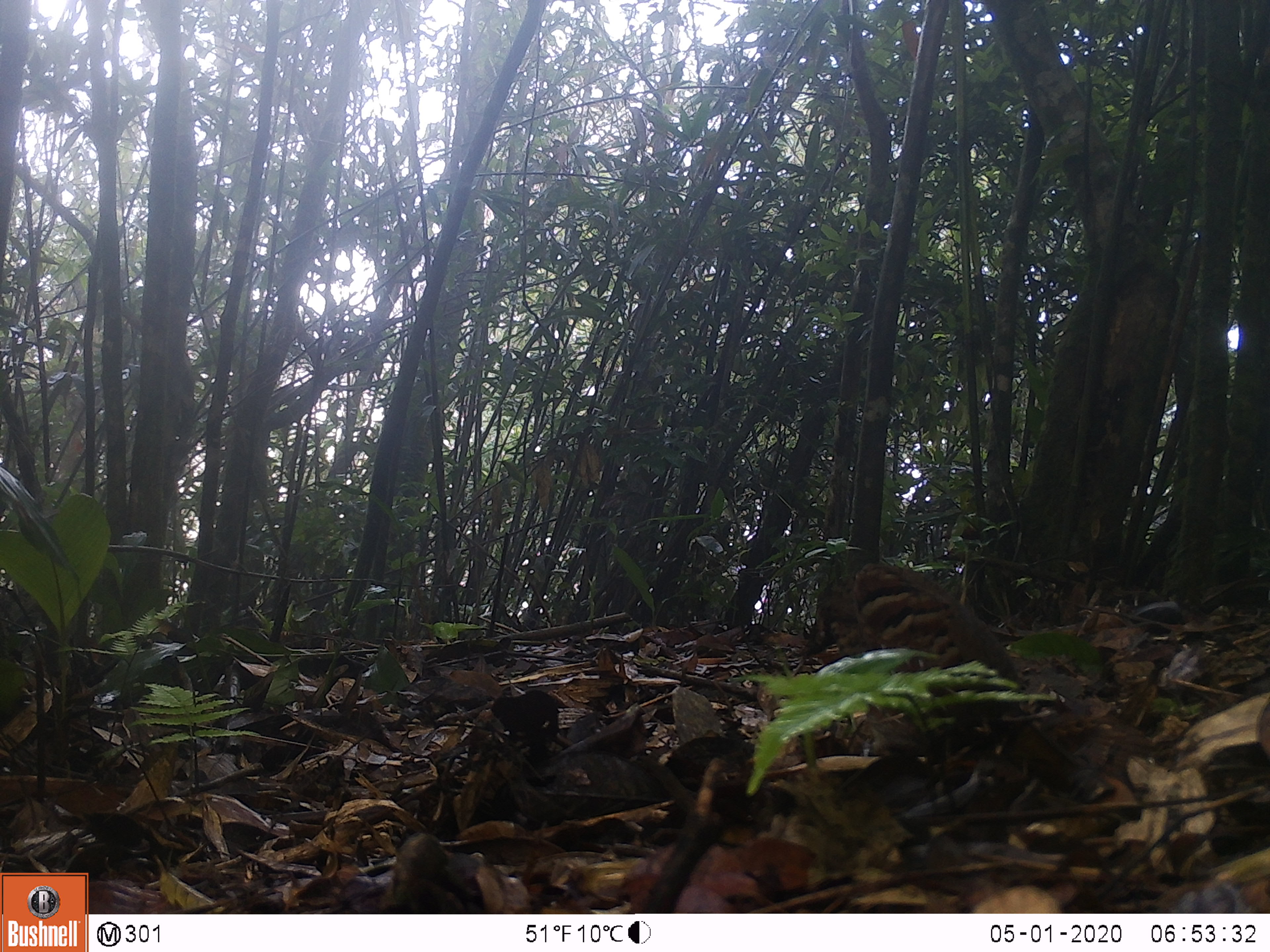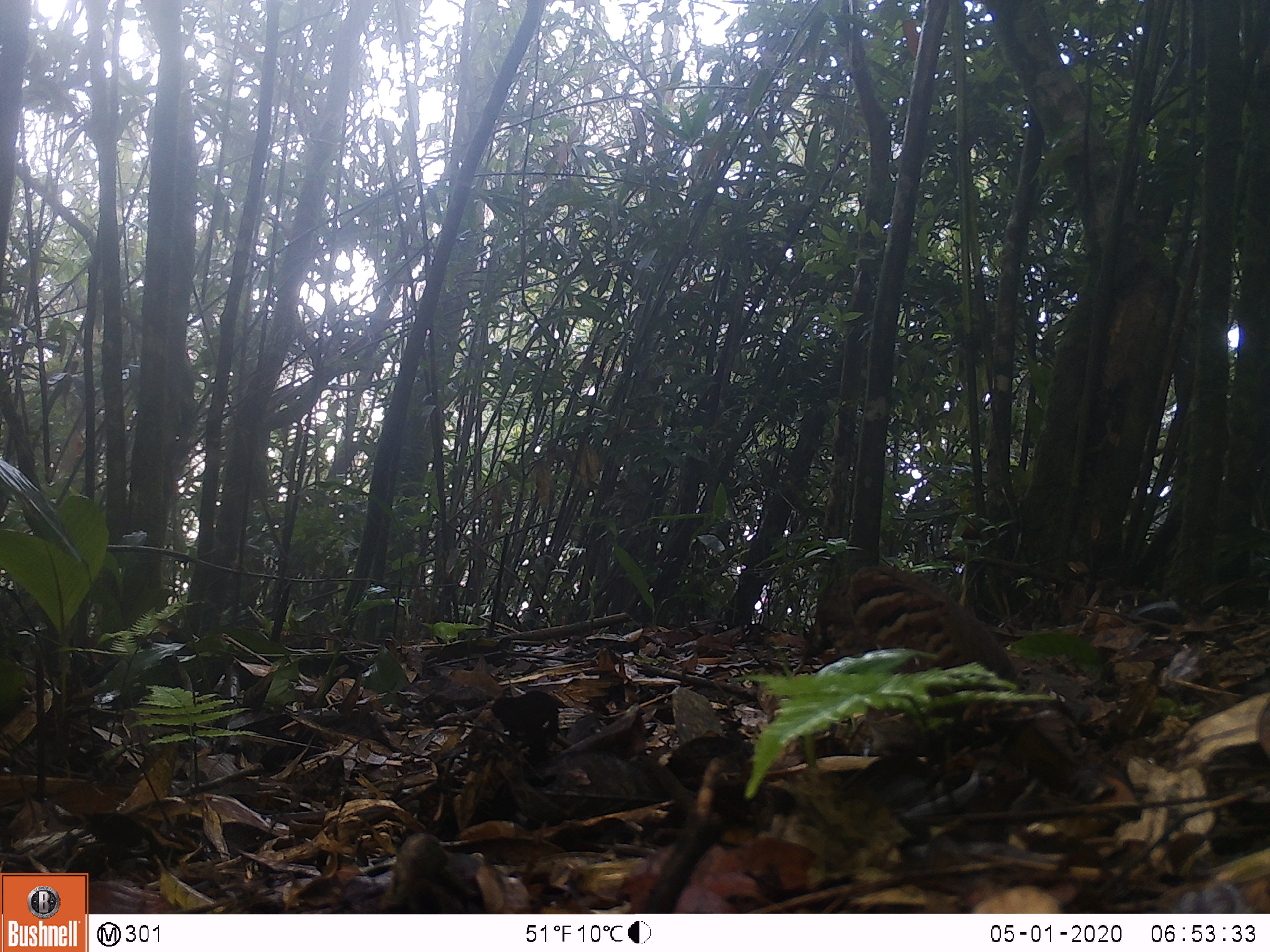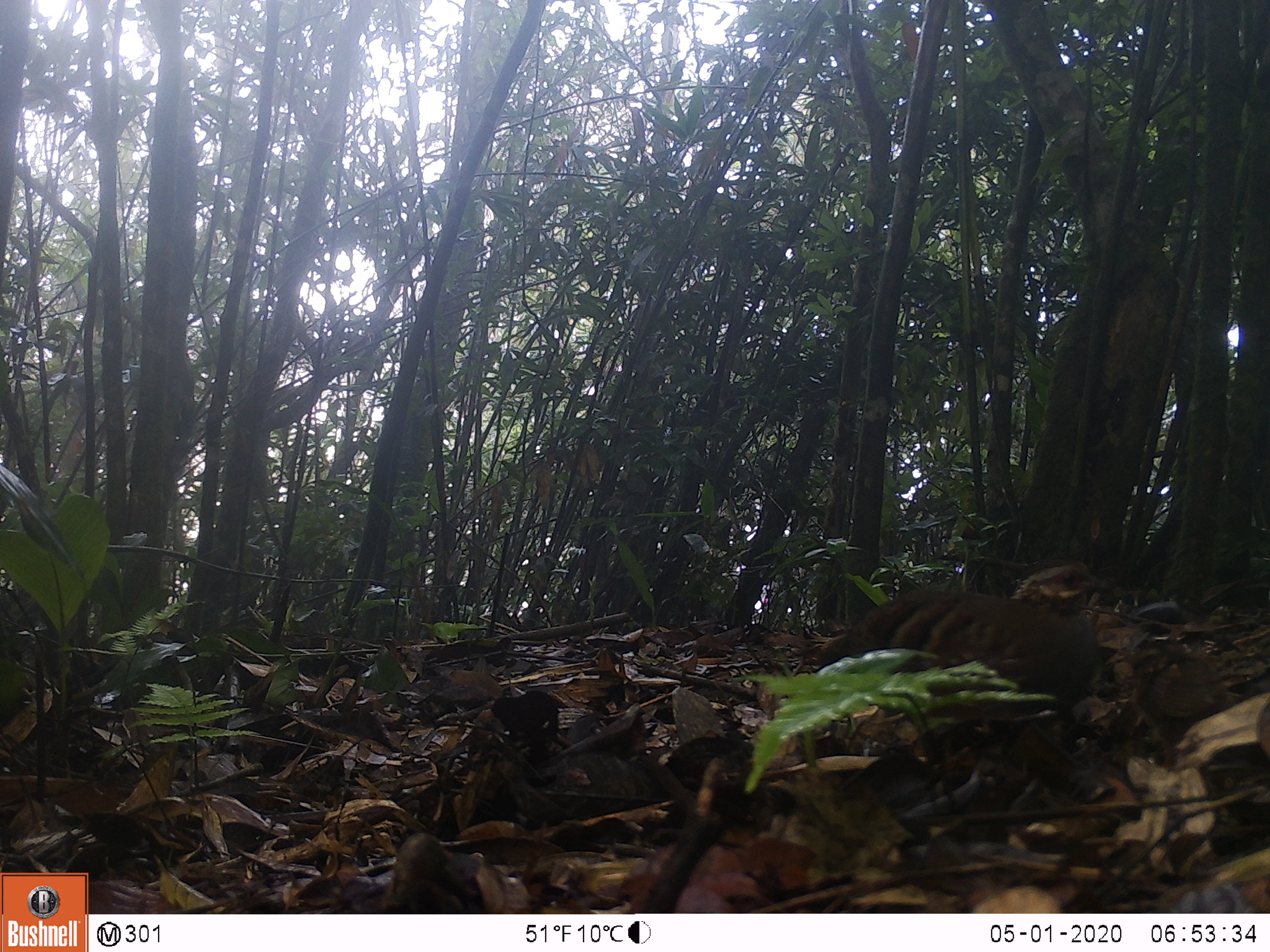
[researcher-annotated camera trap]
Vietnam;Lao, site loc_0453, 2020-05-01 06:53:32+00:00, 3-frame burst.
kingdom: Animalia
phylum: Chordata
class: Aves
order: Galliformes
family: Phasianidae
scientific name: Phasianidae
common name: partridge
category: unidentified partridge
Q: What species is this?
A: Unidentified partridge (partridge) (Phasianidae).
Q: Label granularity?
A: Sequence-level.